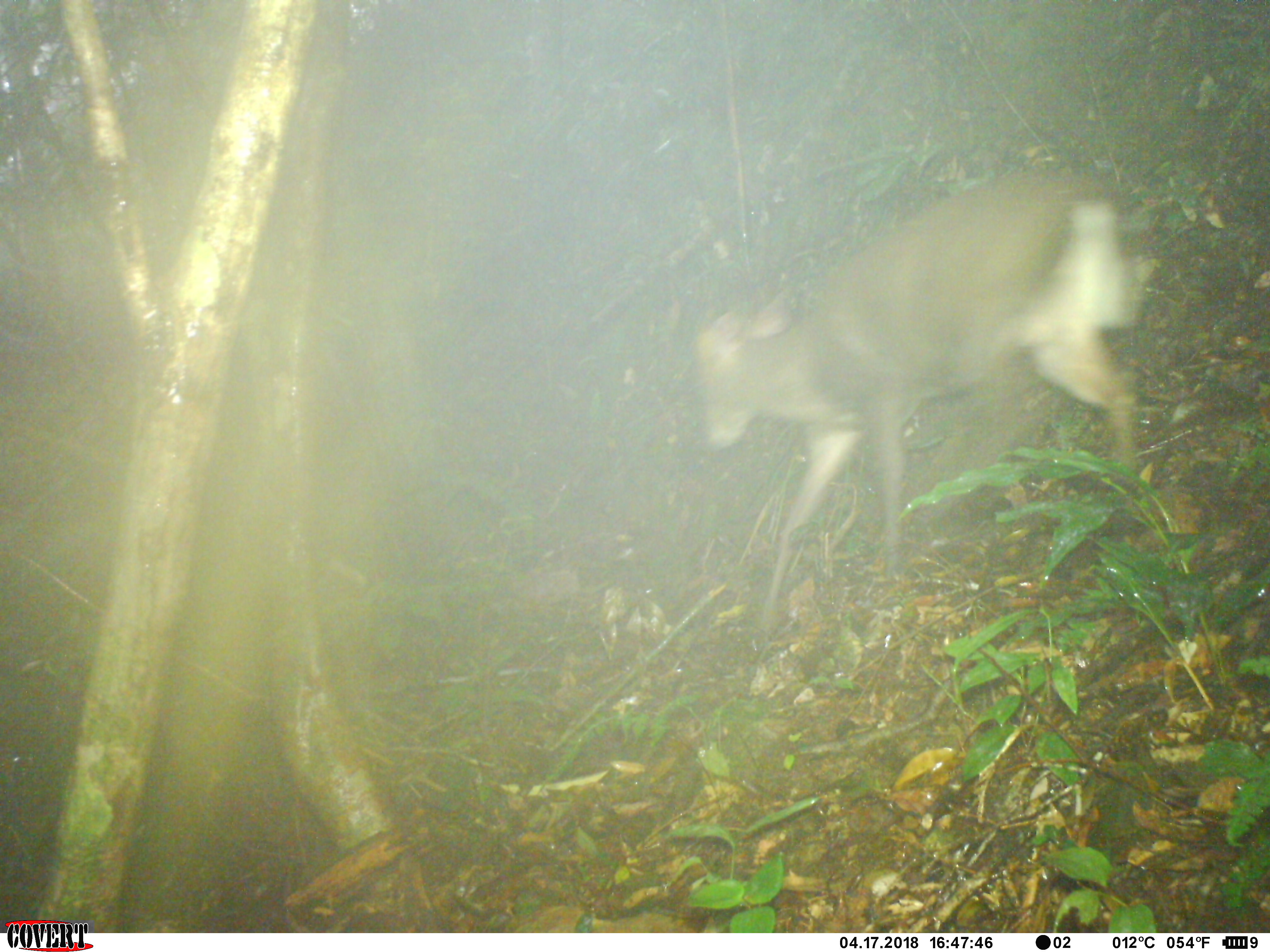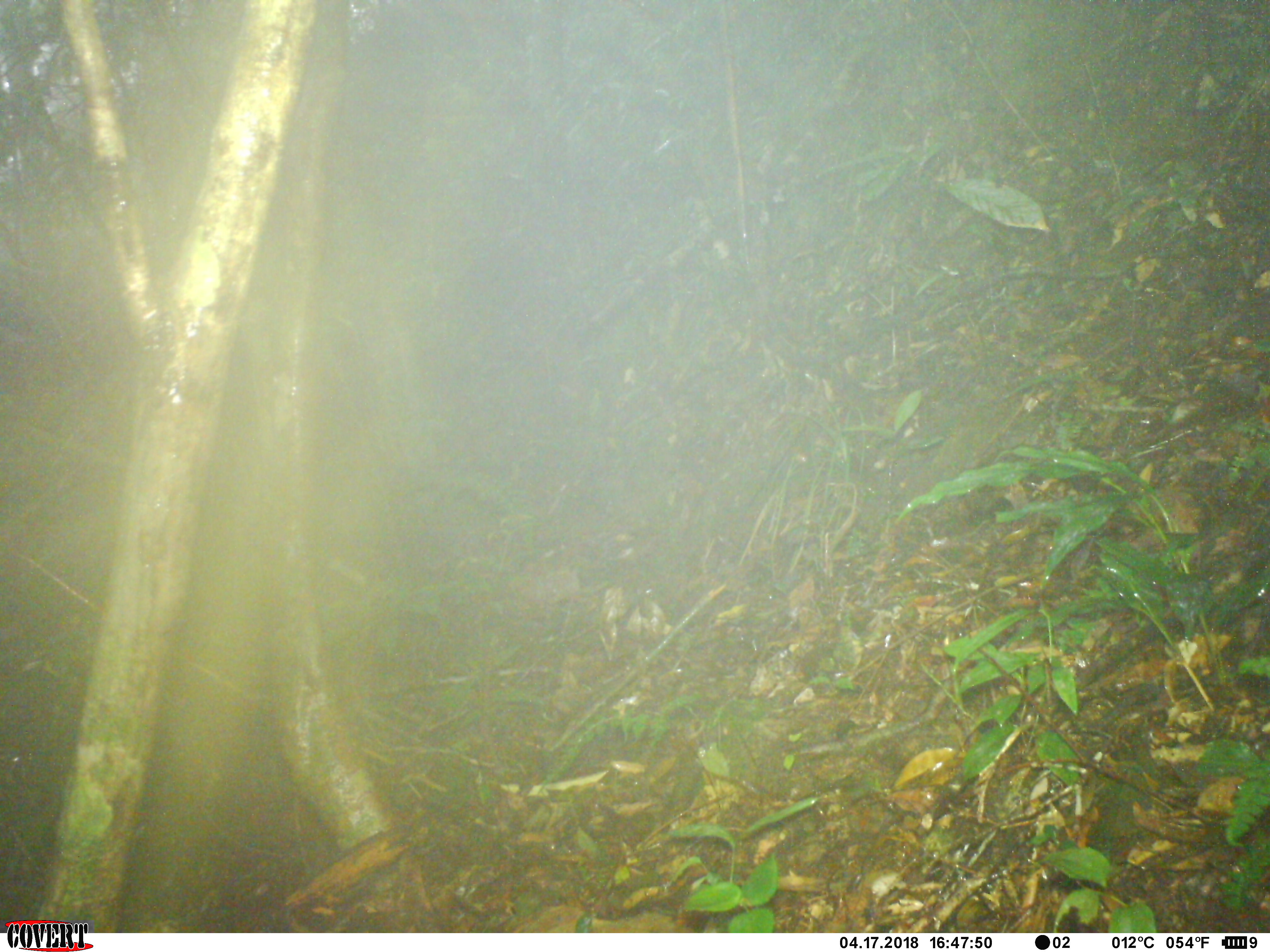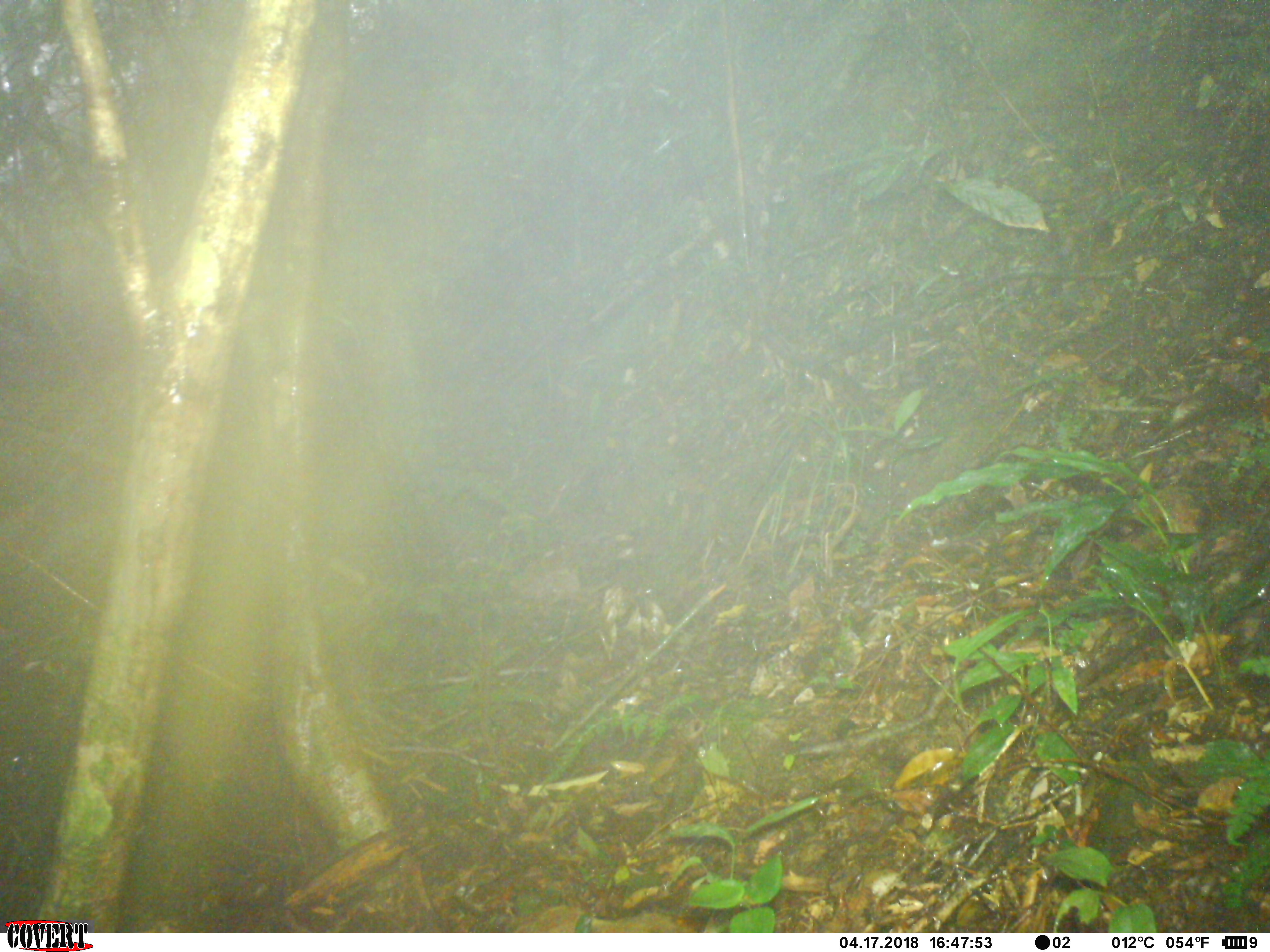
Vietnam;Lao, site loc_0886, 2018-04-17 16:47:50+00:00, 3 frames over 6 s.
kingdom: Animalia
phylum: Chordata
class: Mammalia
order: Artiodactyla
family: Cervidae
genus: Muntiacus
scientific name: Muntiacus rooseveltorum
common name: roosevelt's muntjac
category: roosevelts muntjac group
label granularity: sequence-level